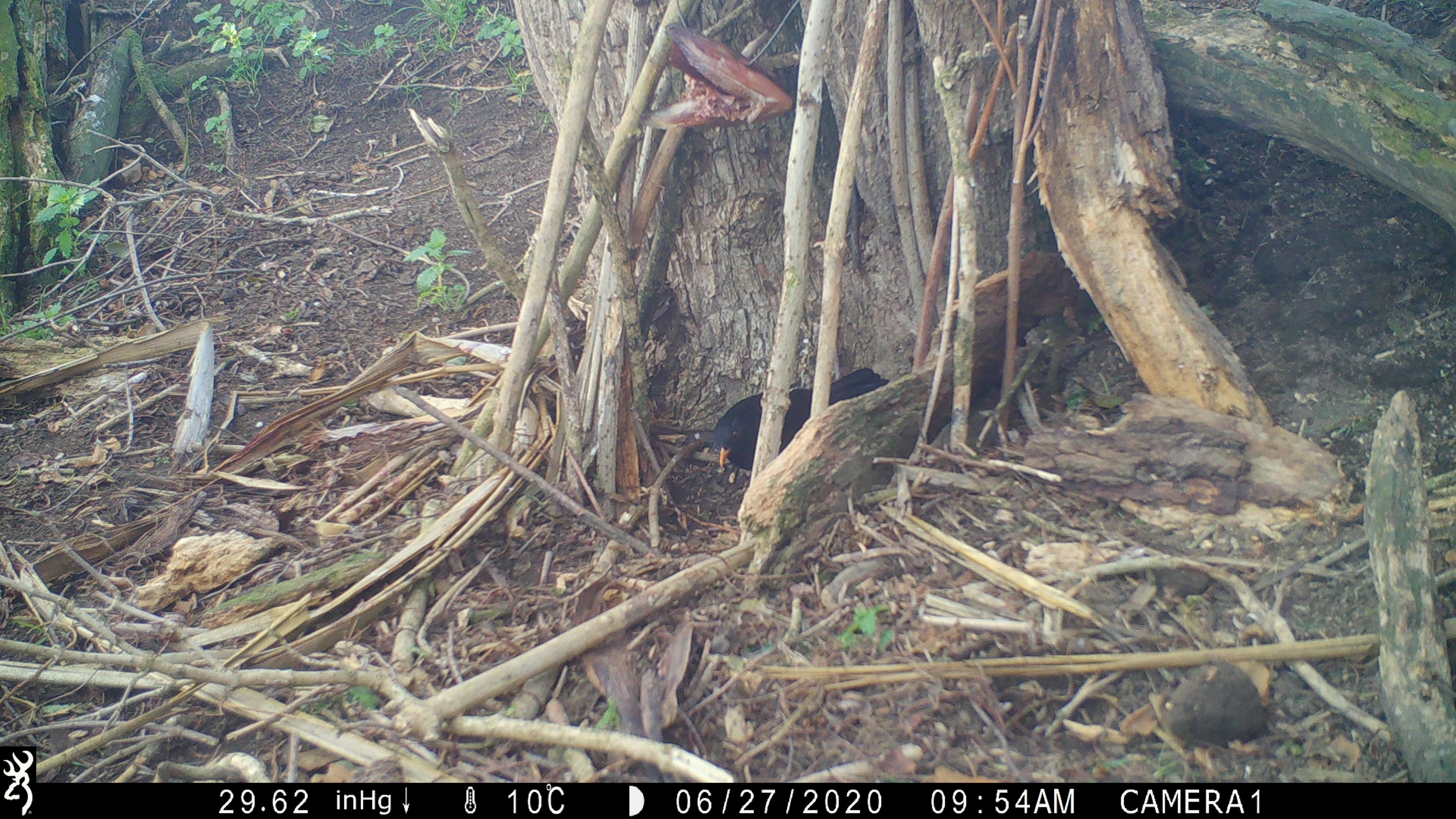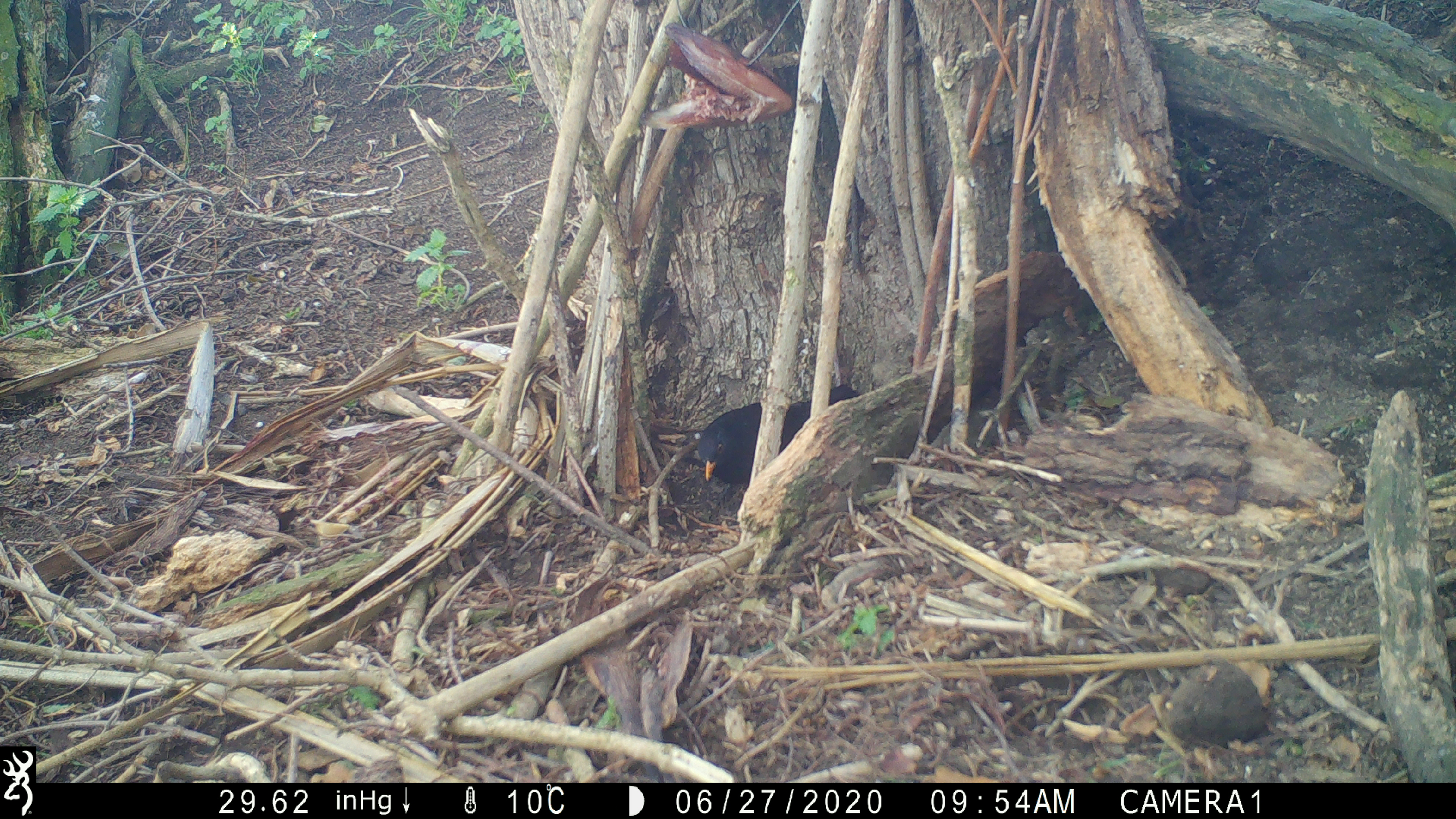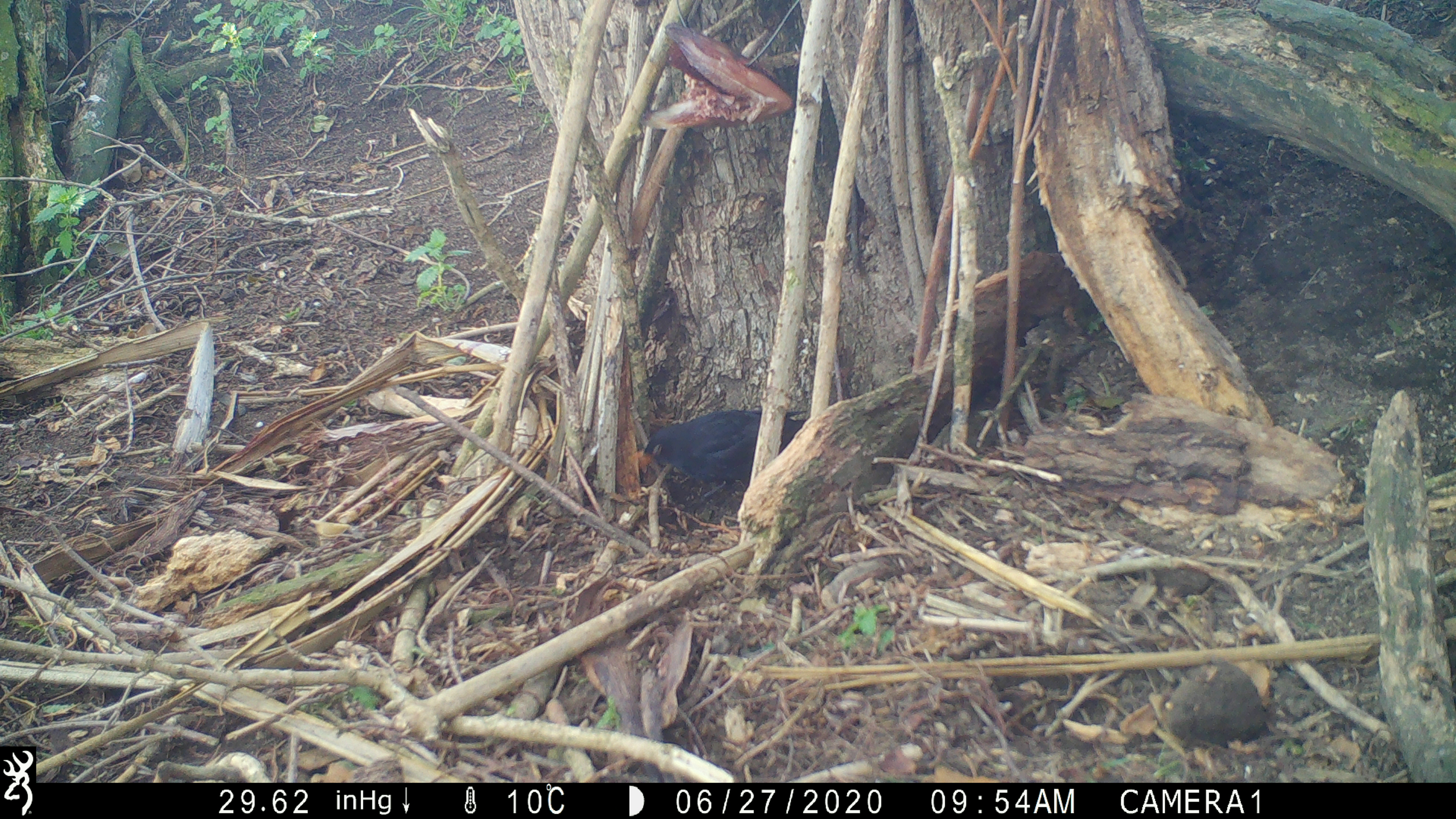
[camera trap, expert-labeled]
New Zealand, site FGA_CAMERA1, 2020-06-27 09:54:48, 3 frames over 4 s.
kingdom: Animalia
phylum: Chordata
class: Aves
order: Passeriformes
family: Turdidae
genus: Turdus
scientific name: Turdus merula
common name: eurasian blackbird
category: blackbird